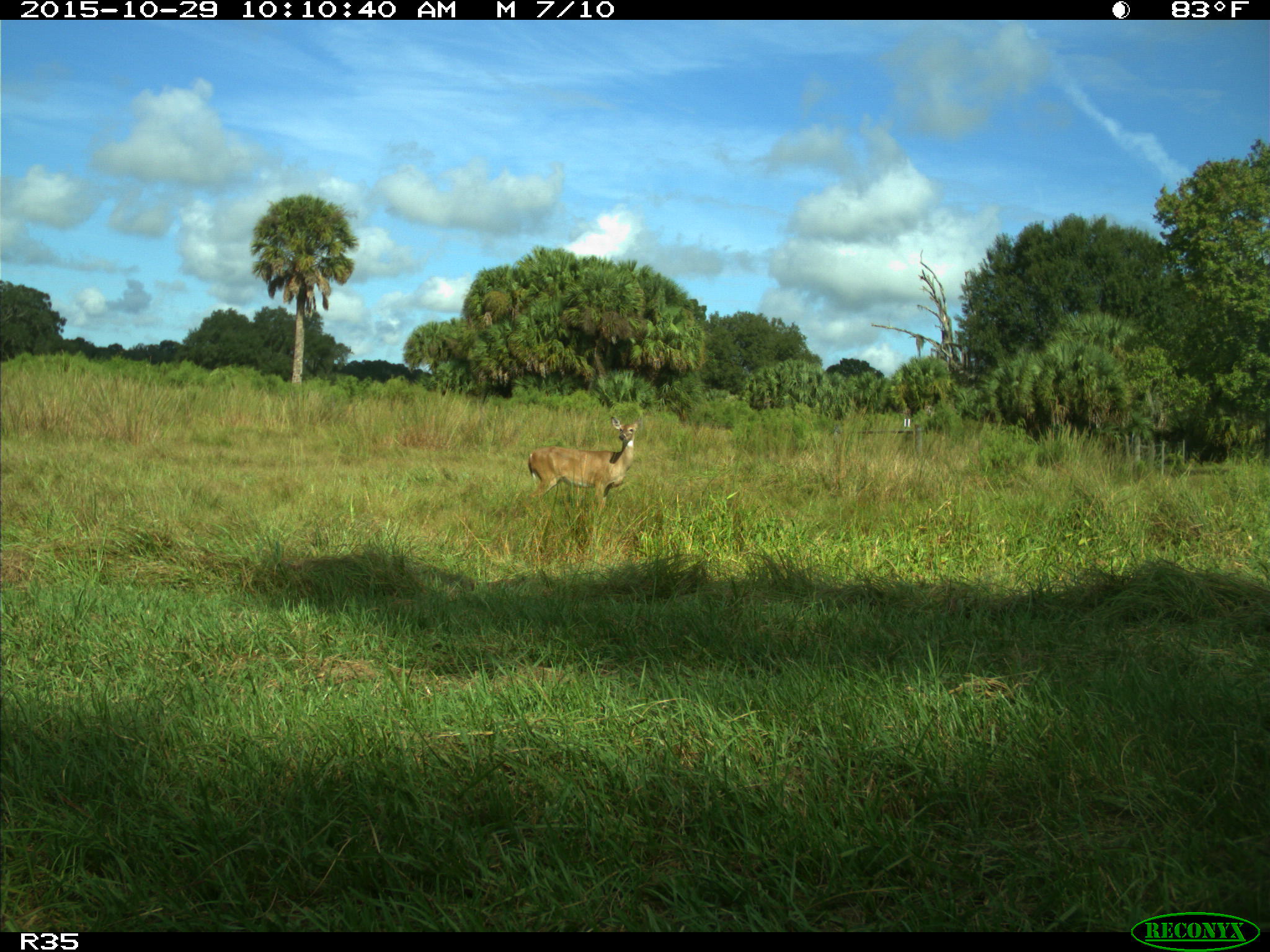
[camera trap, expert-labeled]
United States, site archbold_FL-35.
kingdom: Animalia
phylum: Chordata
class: Mammalia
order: Artiodactyla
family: Cervidae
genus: Odocoileus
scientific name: Odocoileus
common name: deer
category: unidentified deer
Unidentified deer (deer) (Odocoileus).